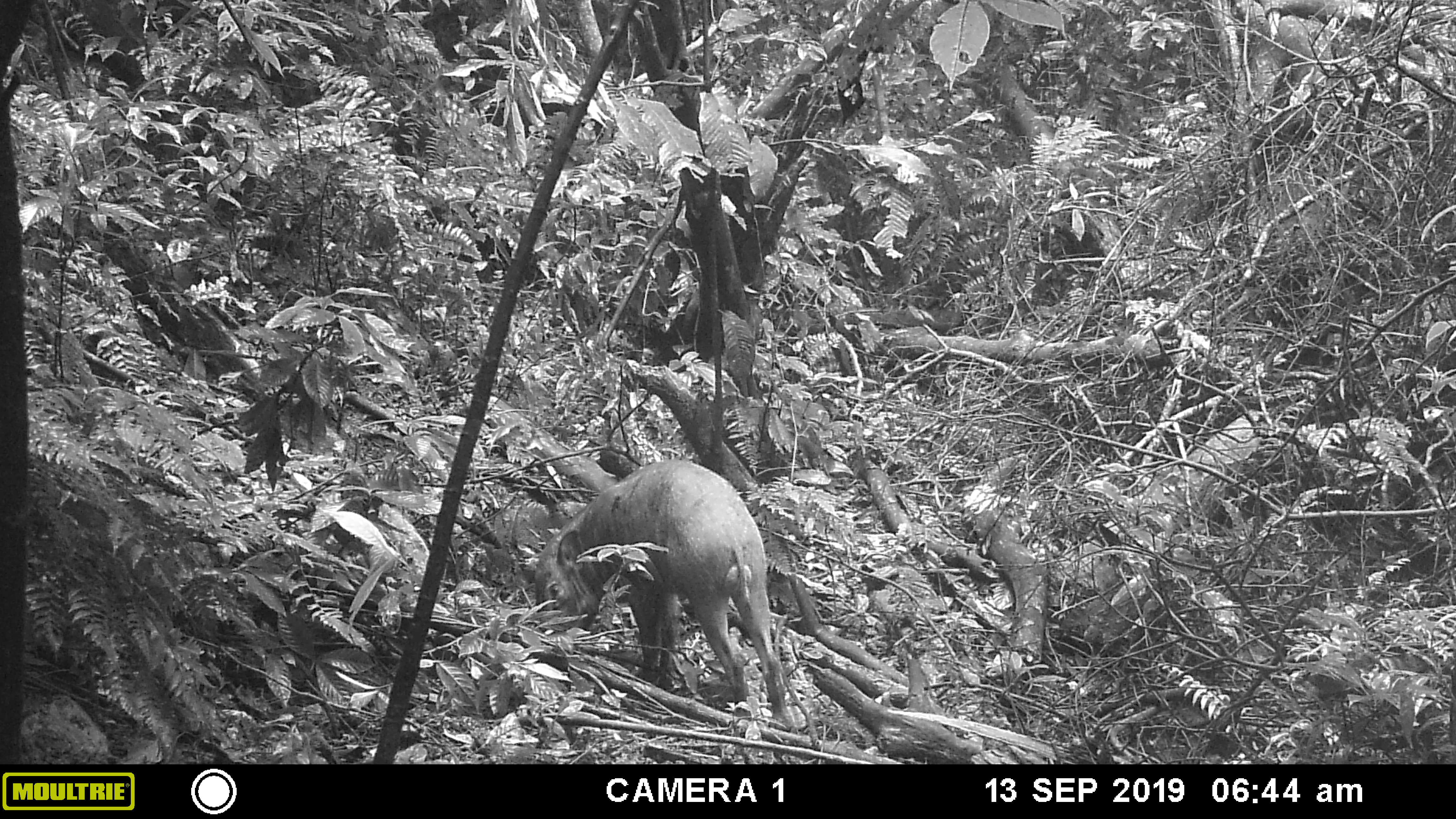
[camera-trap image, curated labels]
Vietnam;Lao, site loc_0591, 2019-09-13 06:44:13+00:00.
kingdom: Animalia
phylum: Chordata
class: Mammalia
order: Artiodactyla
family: Suidae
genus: Sus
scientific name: Sus scrofa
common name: eurasian wild pig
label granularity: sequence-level